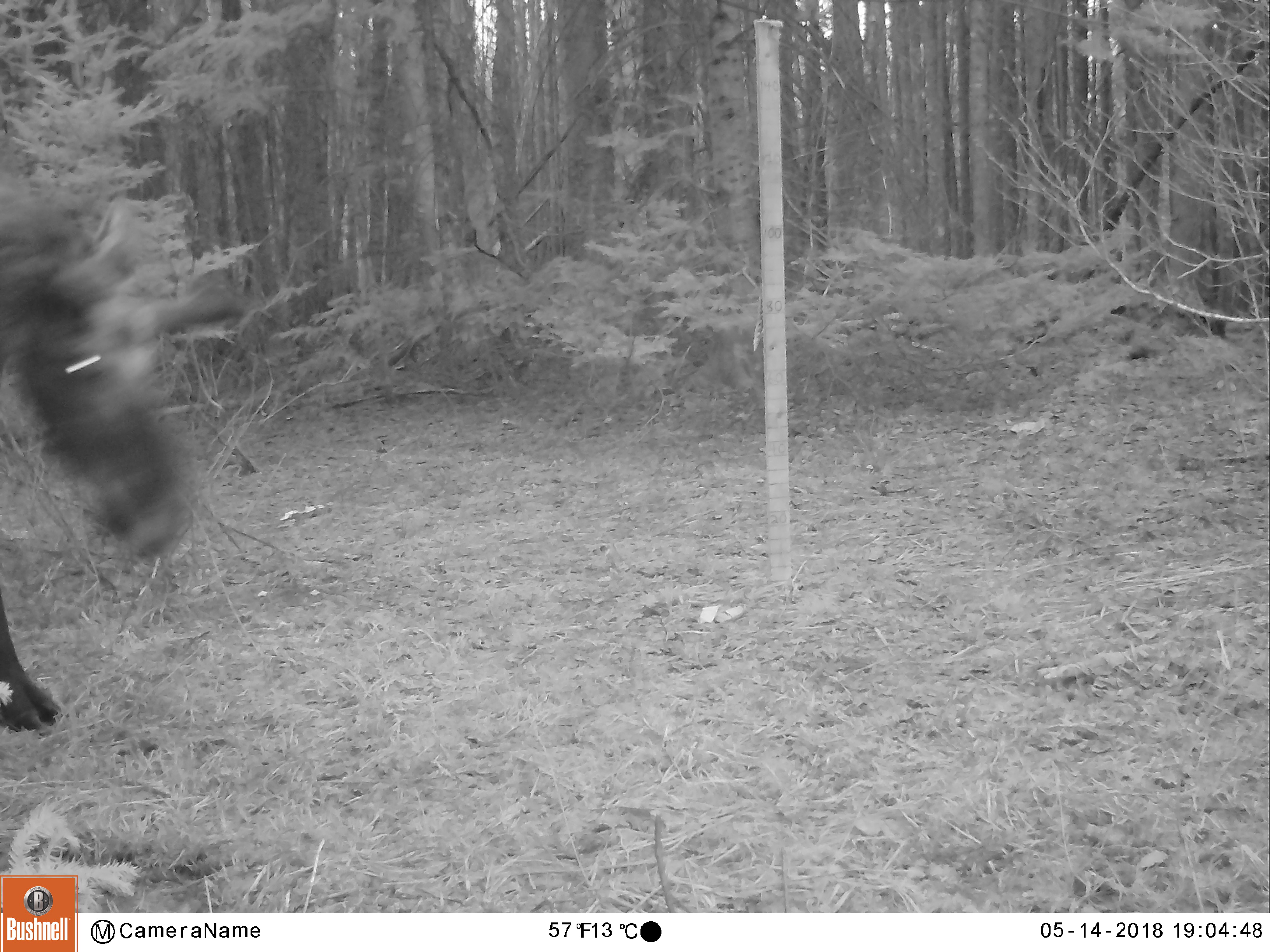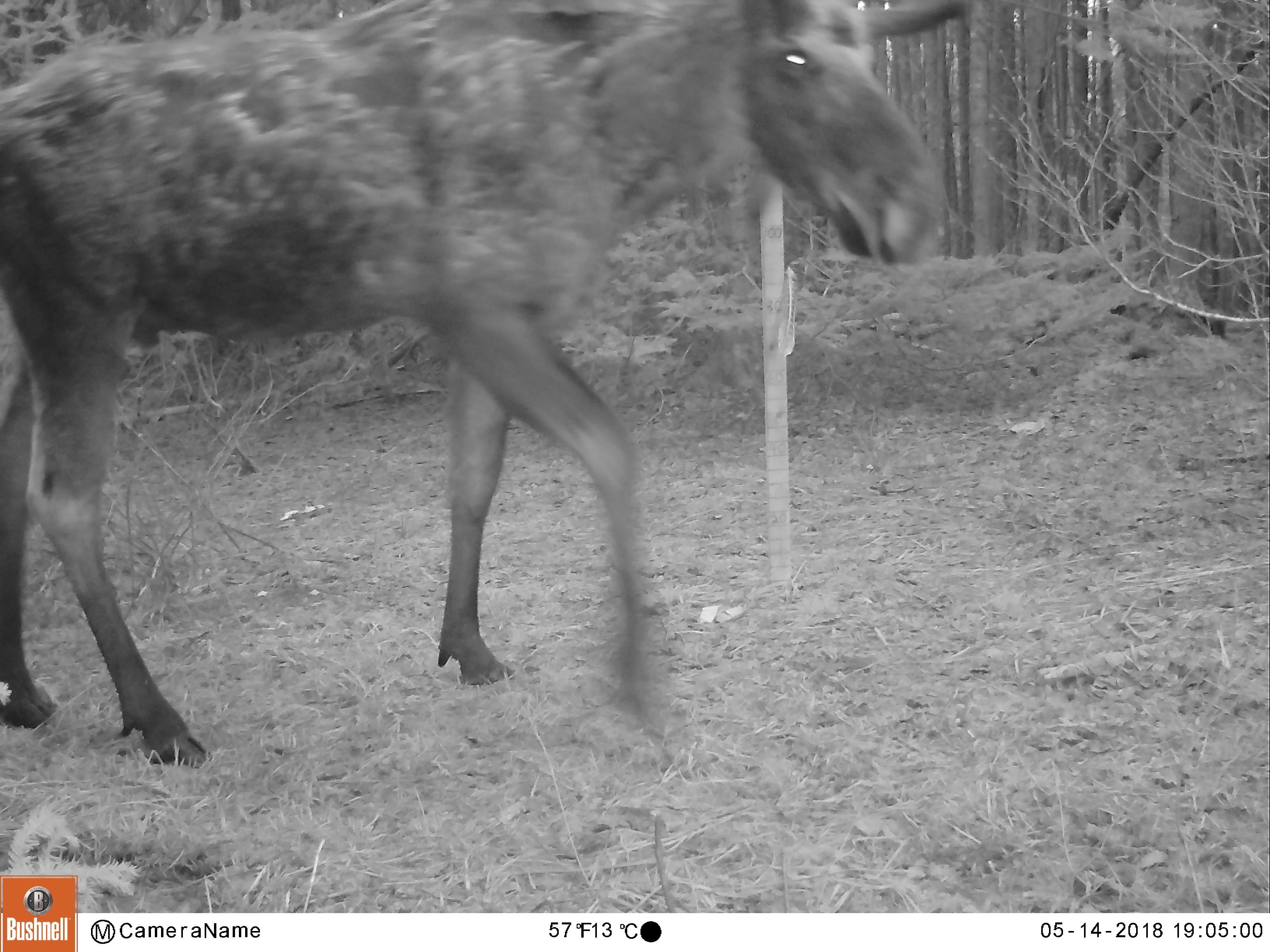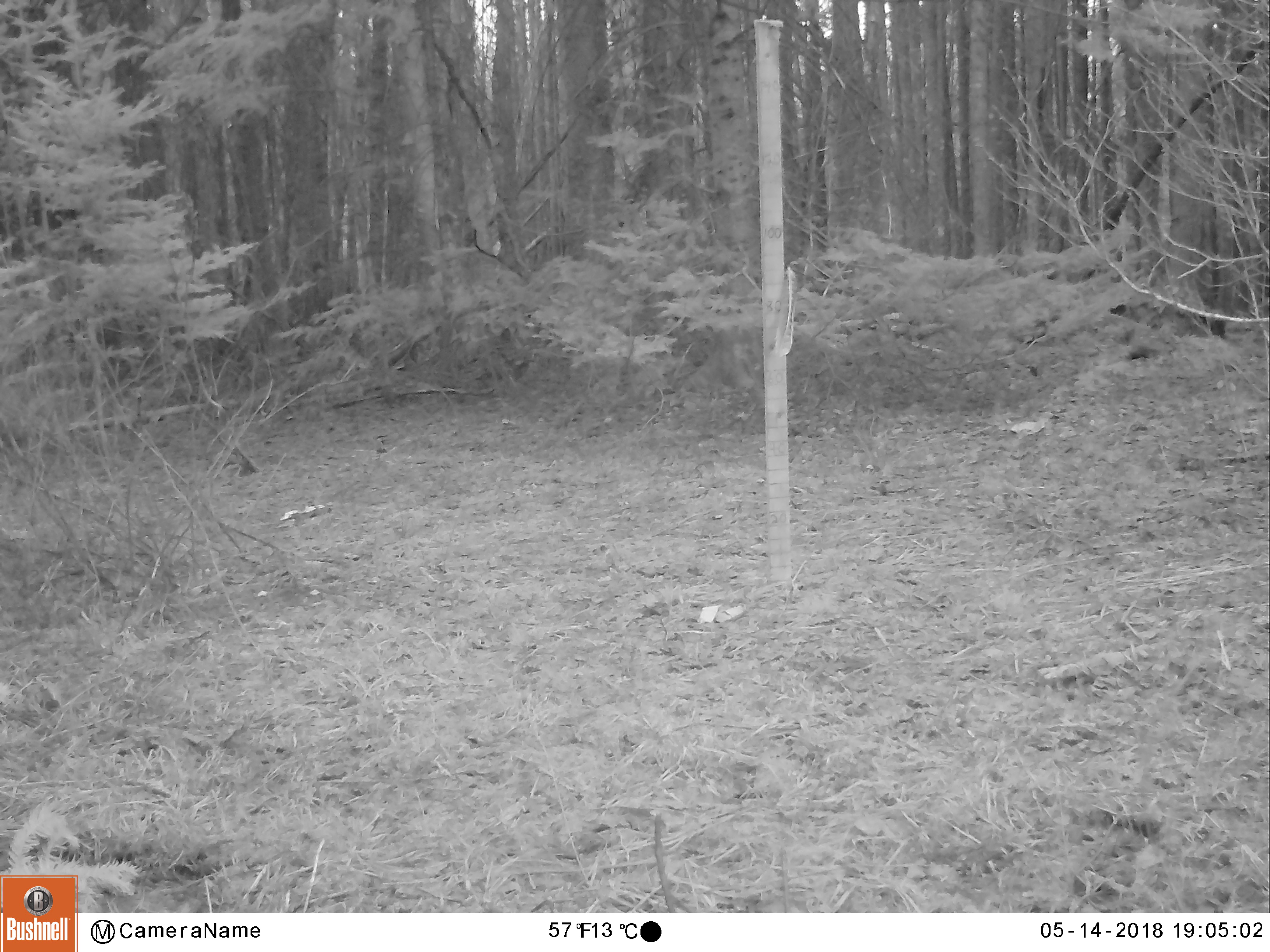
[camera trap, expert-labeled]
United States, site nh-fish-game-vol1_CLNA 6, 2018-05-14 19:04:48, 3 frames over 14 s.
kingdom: Animalia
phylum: Chordata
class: Mammalia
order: Artiodactyla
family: Cervidae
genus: Alces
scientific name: Alces alces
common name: moose